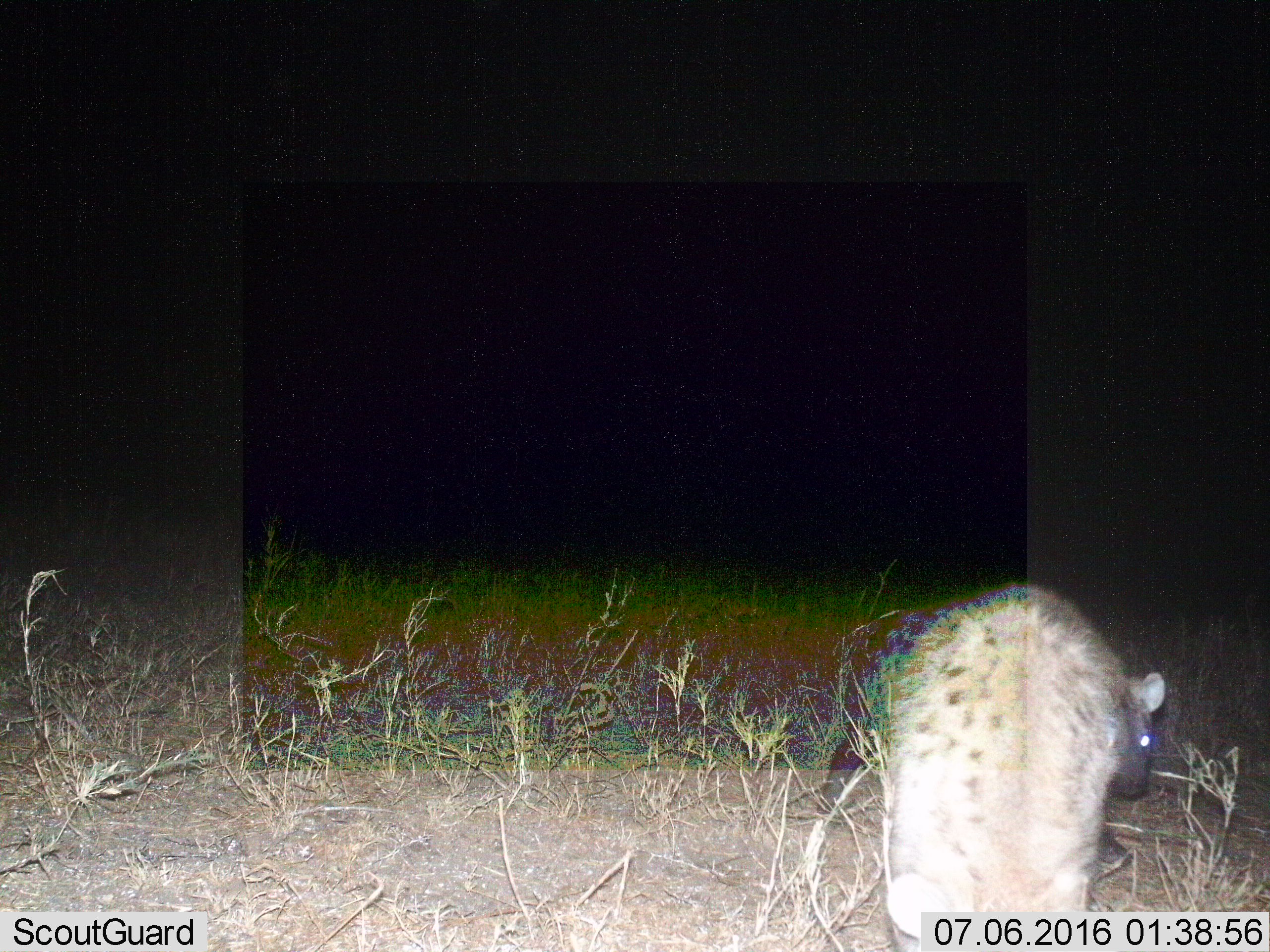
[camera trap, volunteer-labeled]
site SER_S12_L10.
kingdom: Animalia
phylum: Chordata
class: Mammalia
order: Carnivora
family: Hyaenidae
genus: Crocuta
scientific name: Crocuta crocuta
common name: spotted hyena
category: hyenaspotted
Hyenaspotted (spotted hyena) (Crocuta crocuta), count 1. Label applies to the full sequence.